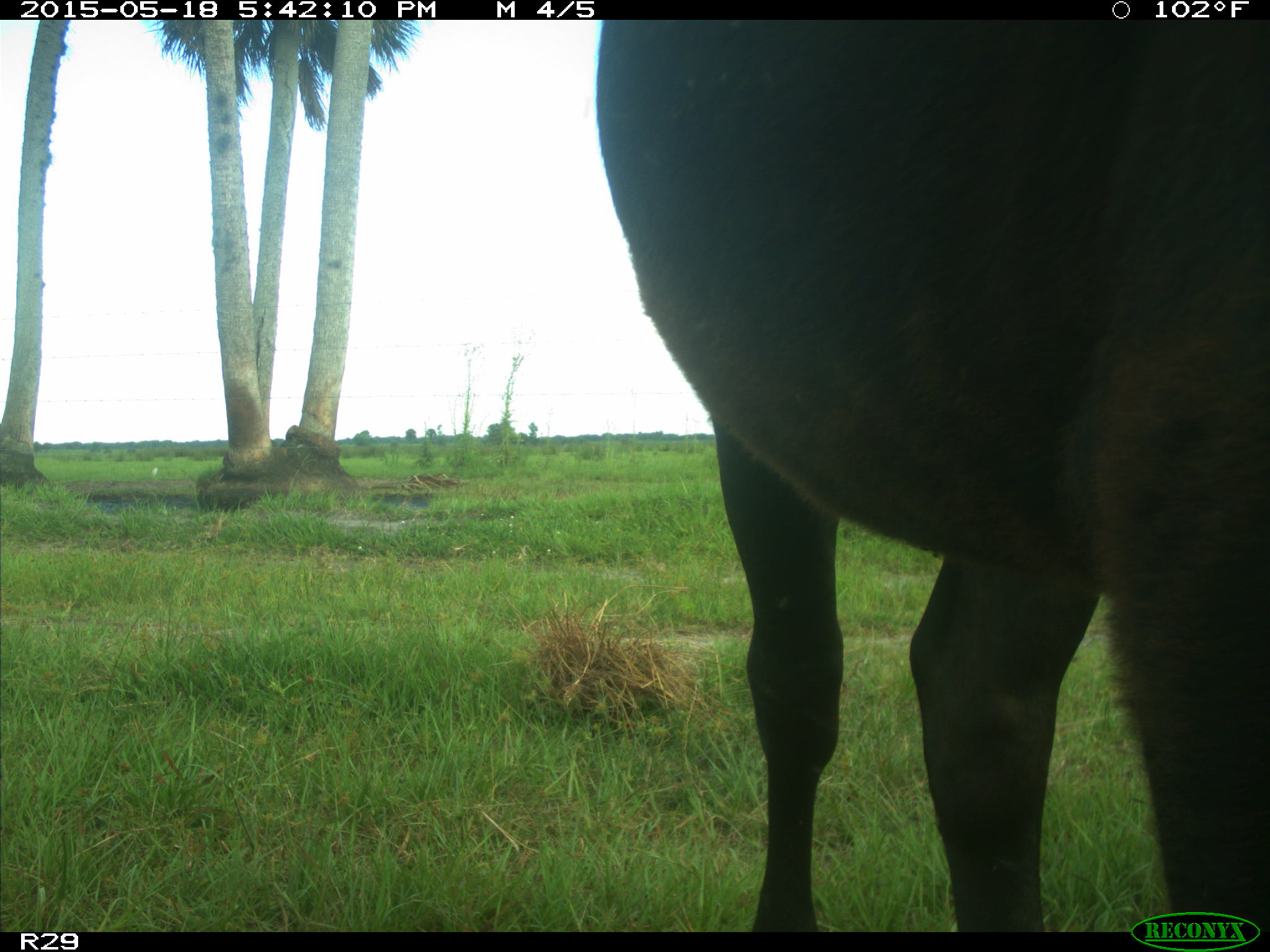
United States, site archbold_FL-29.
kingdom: Animalia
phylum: Chordata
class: Mammalia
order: Artiodactyla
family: Bovidae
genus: Bos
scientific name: Bos taurus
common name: domestic cow